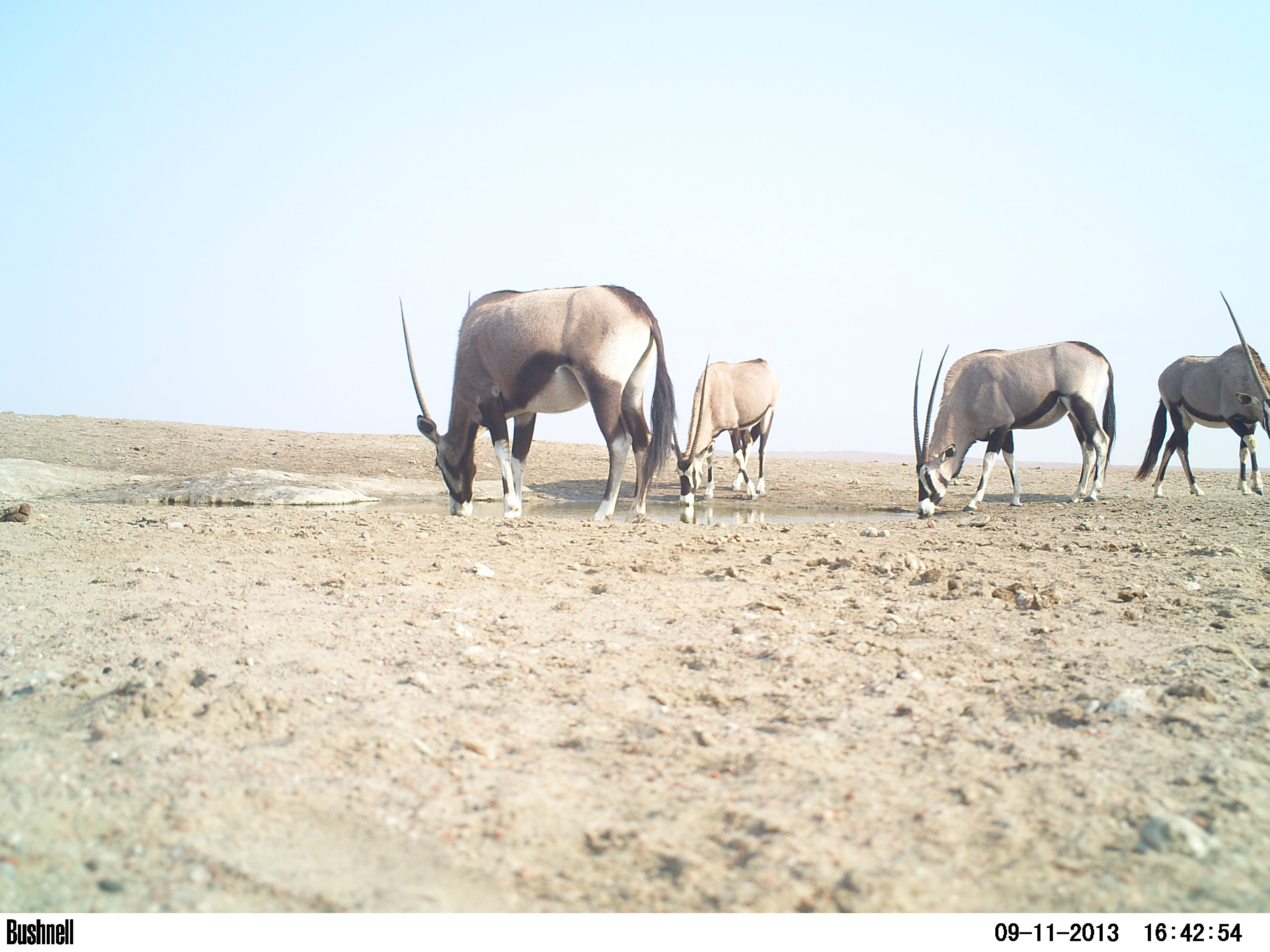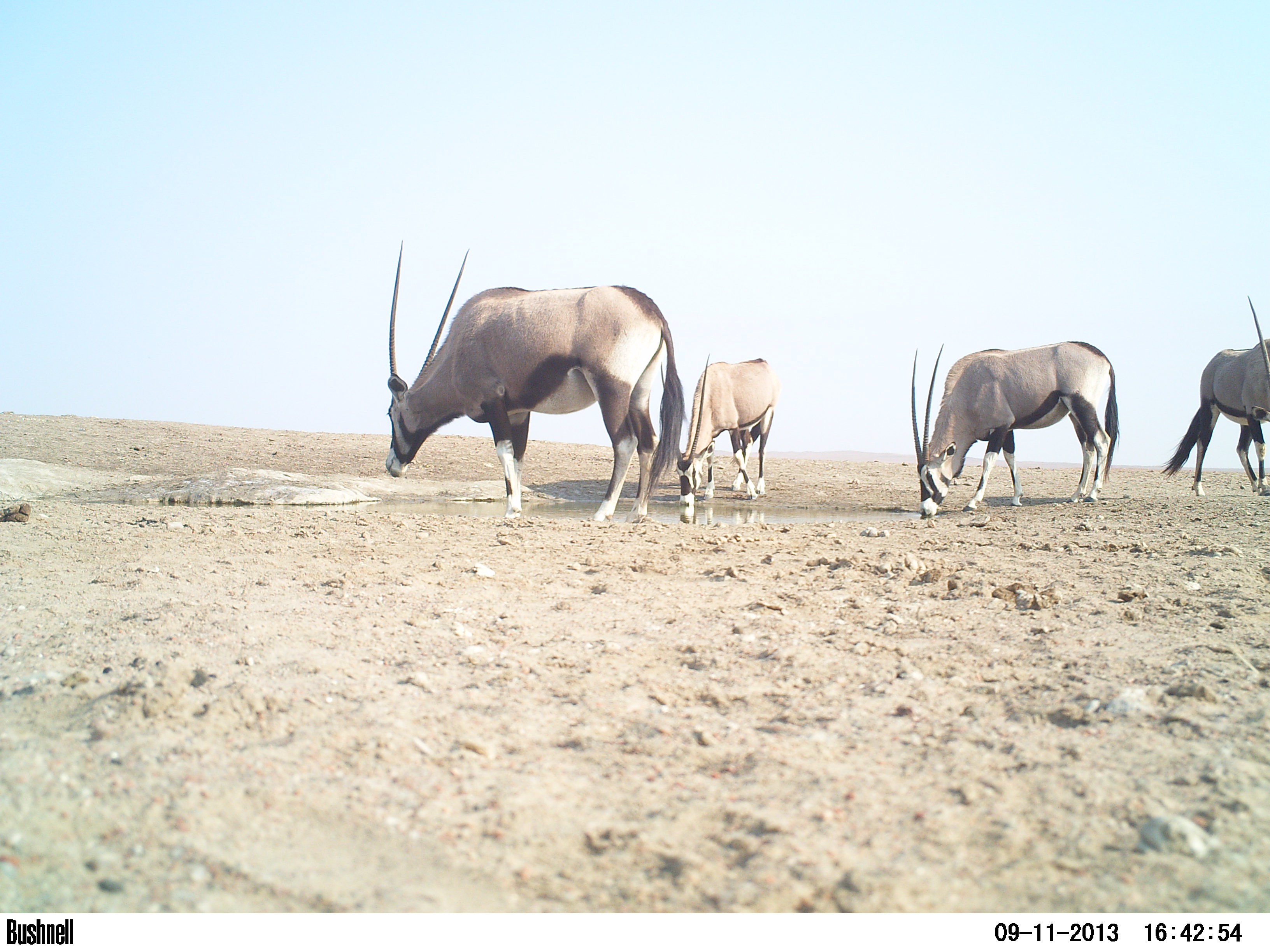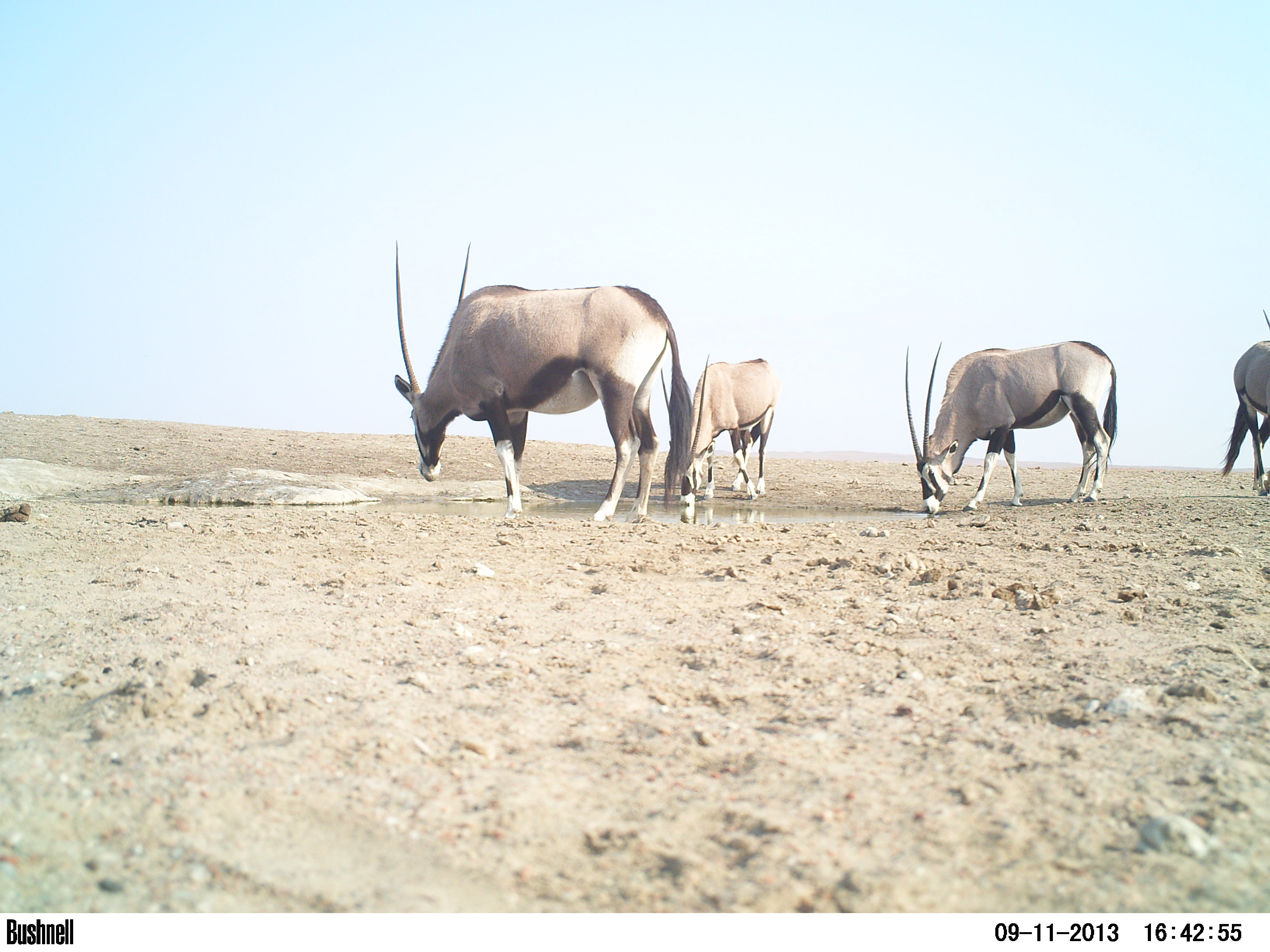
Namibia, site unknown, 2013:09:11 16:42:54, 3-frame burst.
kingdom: Animalia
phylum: Chordata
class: Mammalia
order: Artiodactyla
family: Bovidae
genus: Oryx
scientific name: Oryx gazella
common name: gemsbok